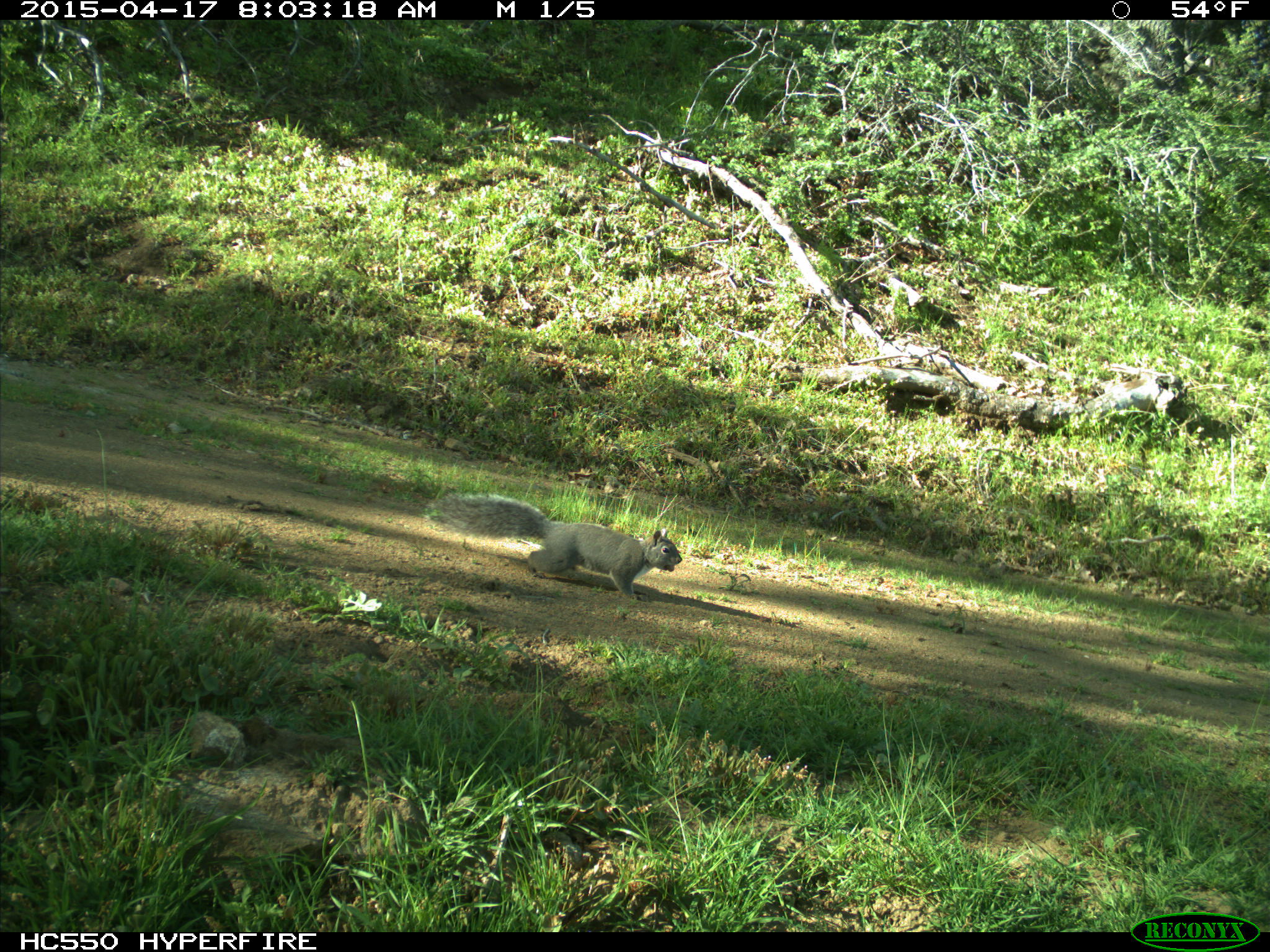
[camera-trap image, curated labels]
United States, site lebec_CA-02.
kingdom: Animalia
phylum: Chordata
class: Mammalia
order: Rodentia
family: Sciuridae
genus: Sciurus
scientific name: Sciurus carolinensis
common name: eastern gray squirrel